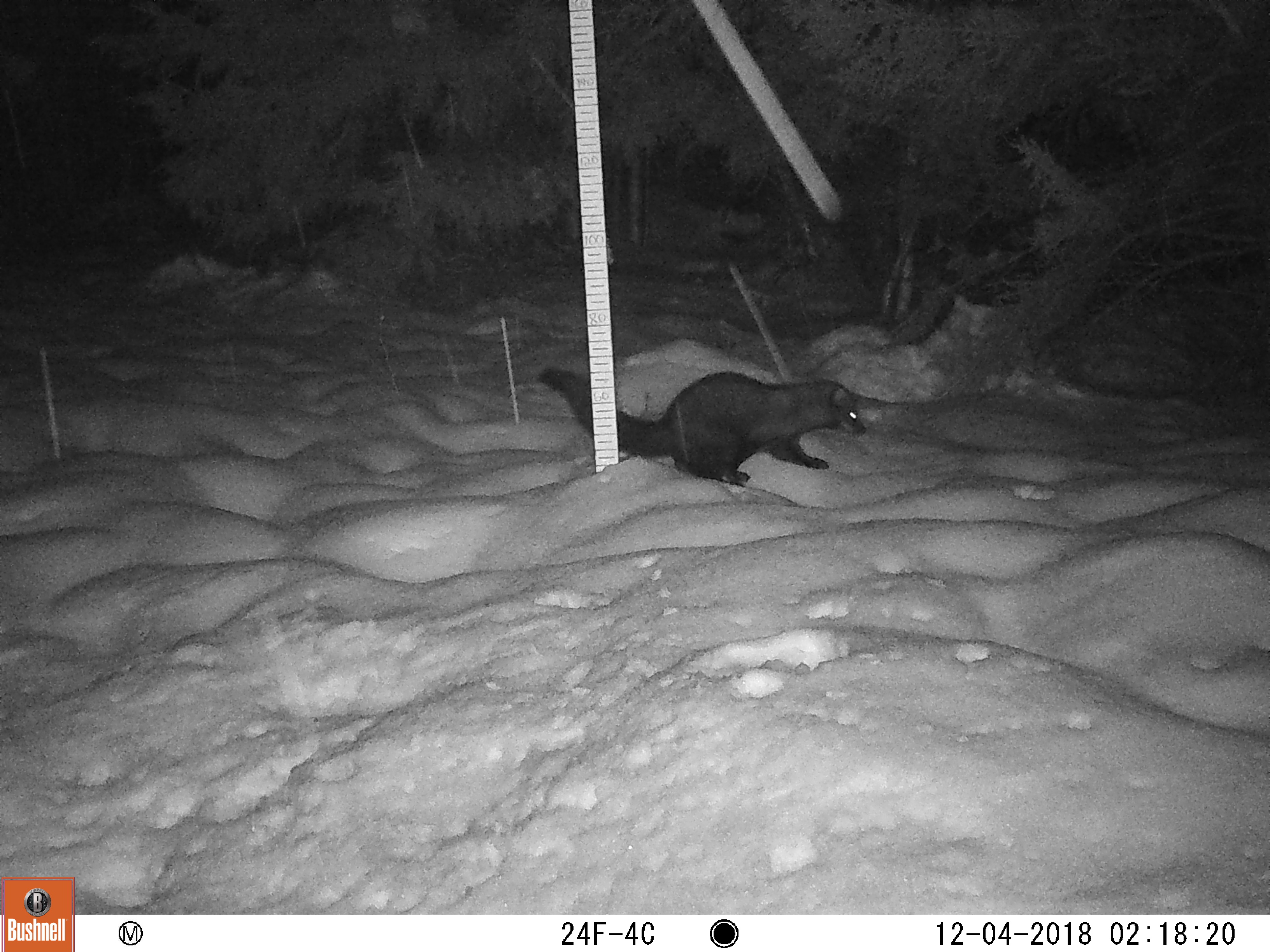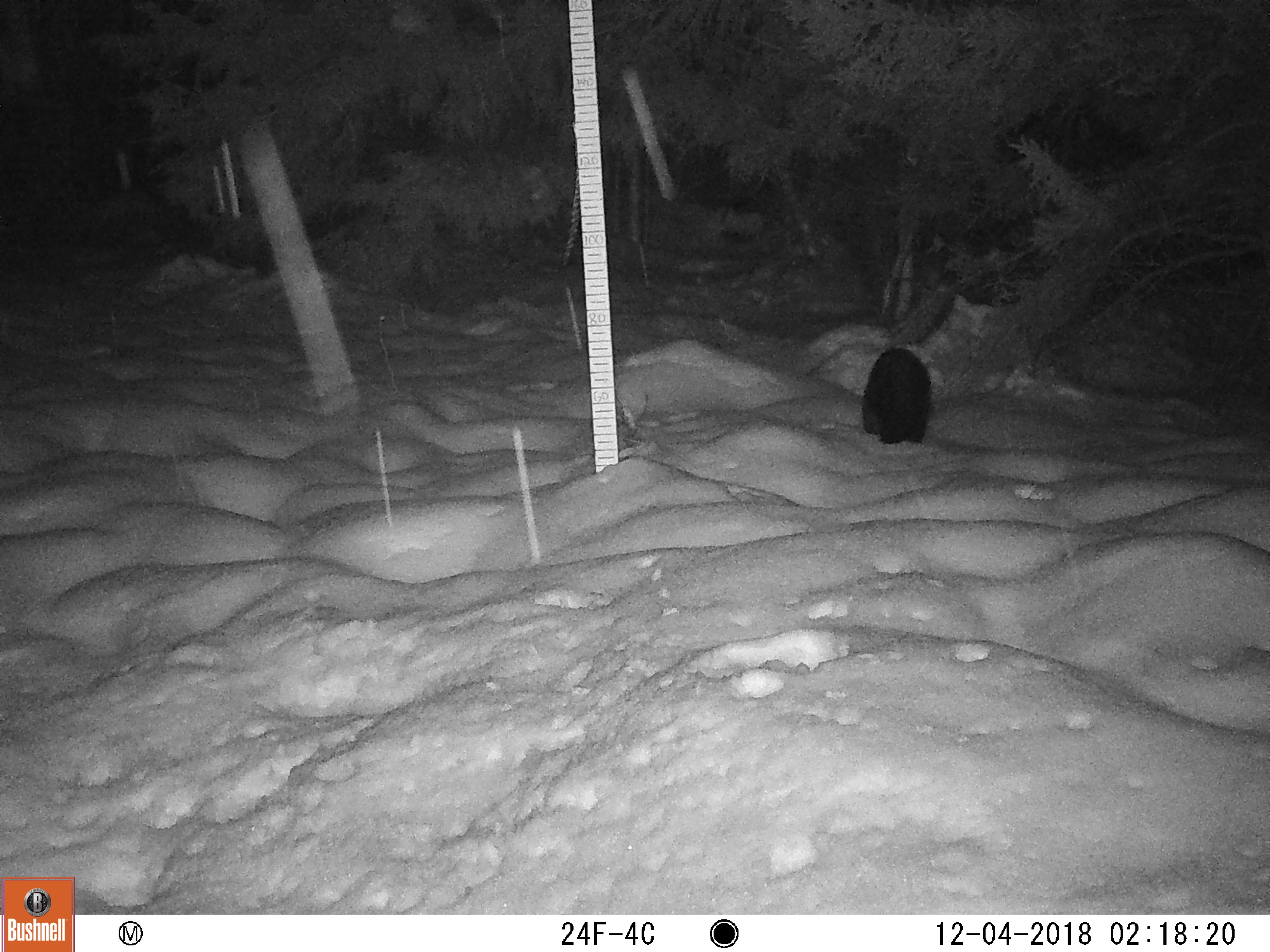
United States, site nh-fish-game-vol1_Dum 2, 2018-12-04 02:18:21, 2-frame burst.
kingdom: Animalia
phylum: Chordata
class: Mammalia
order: Carnivora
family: Mustelidae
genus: Pekania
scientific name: Pekania pennanti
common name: fisher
Fisher (Pekania pennanti).